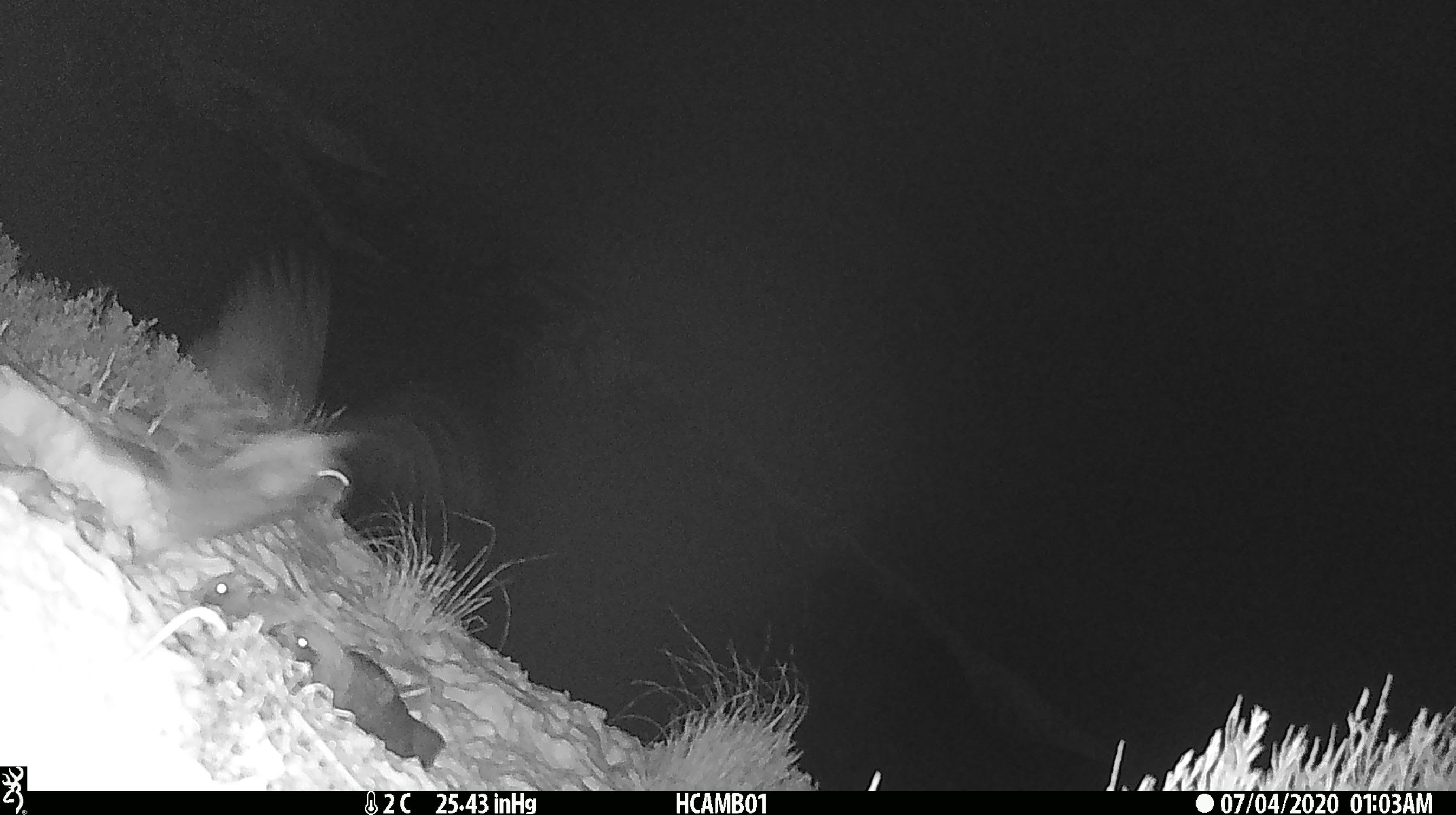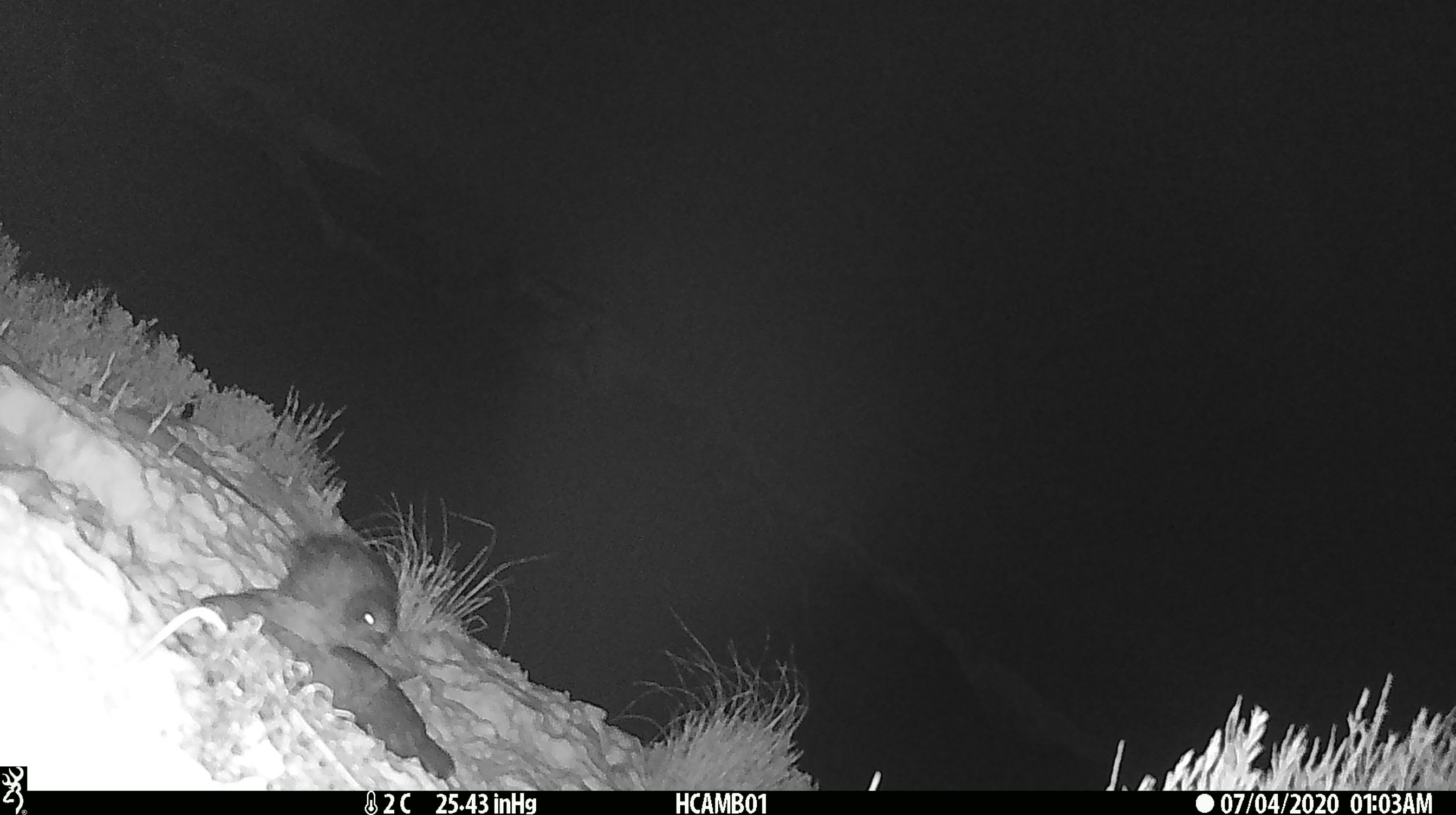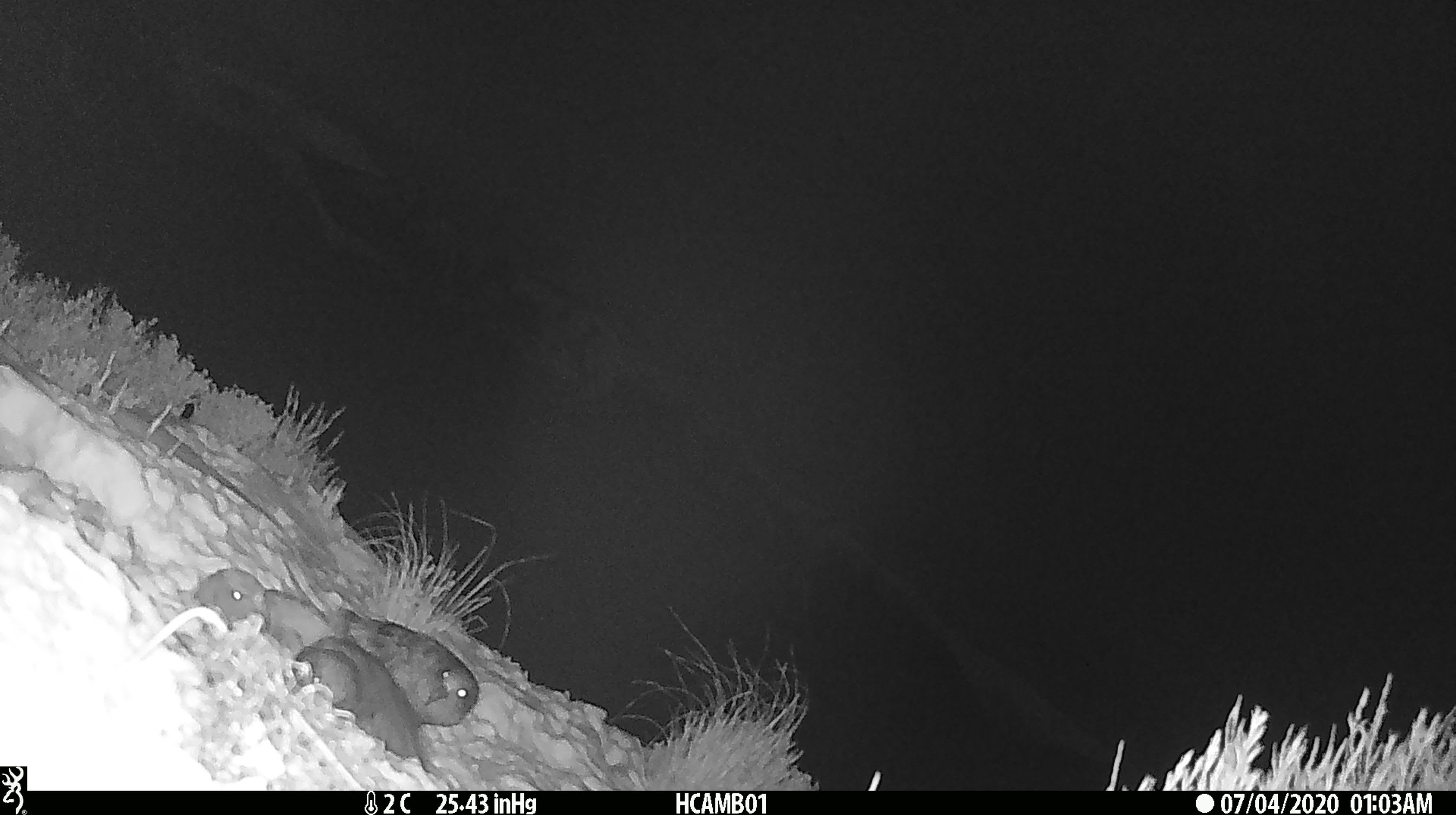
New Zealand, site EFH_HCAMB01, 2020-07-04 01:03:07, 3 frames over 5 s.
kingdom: Animalia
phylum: Chordata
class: Aves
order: Psittaciformes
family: Strigopidae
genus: Nestor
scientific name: Nestor notabilis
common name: kea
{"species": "kea (Nestor notabilis)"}